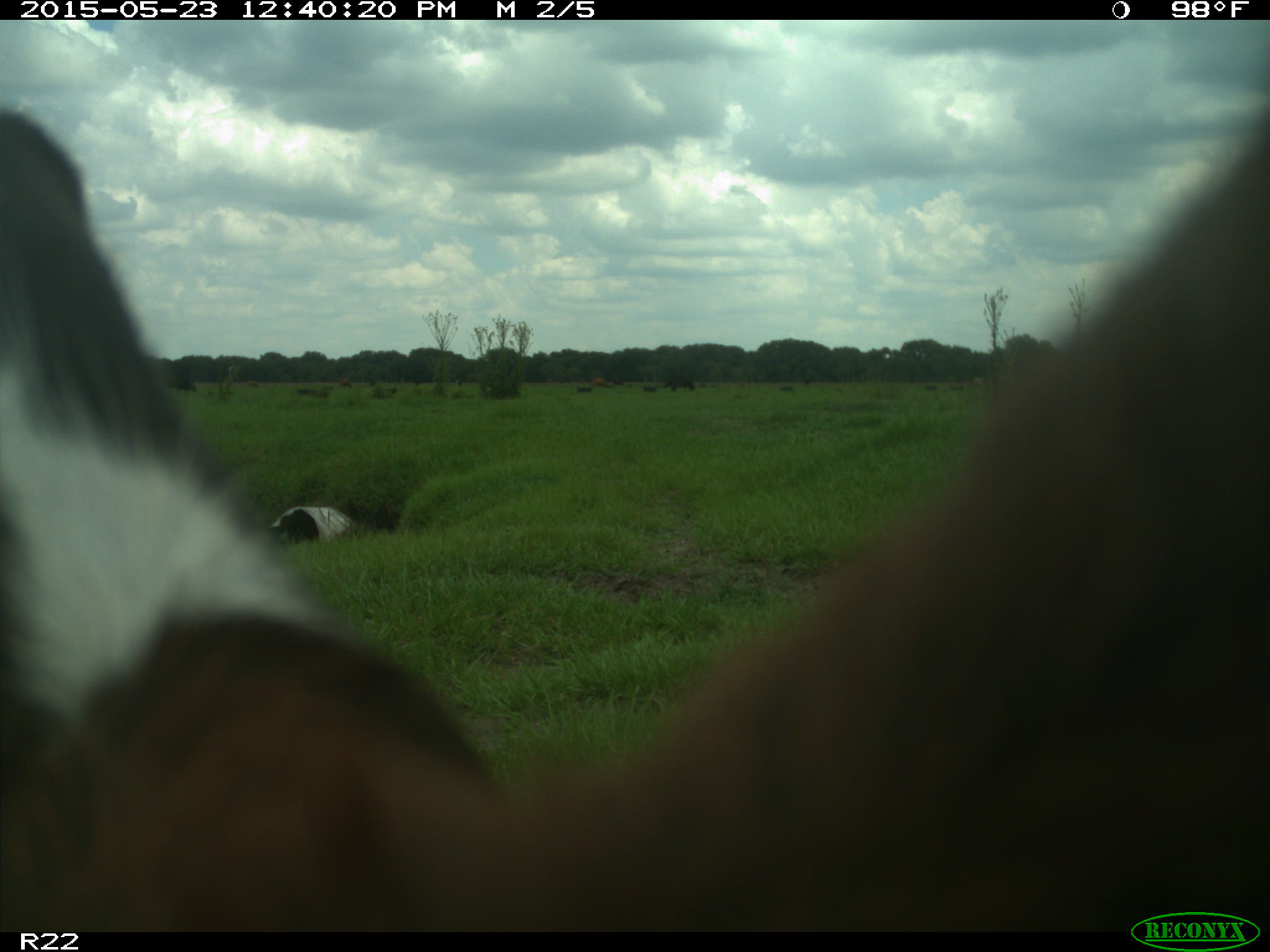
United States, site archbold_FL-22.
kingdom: Animalia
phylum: Chordata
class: Mammalia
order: Artiodactyla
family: Bovidae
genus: Bos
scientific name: Bos taurus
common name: domestic cow